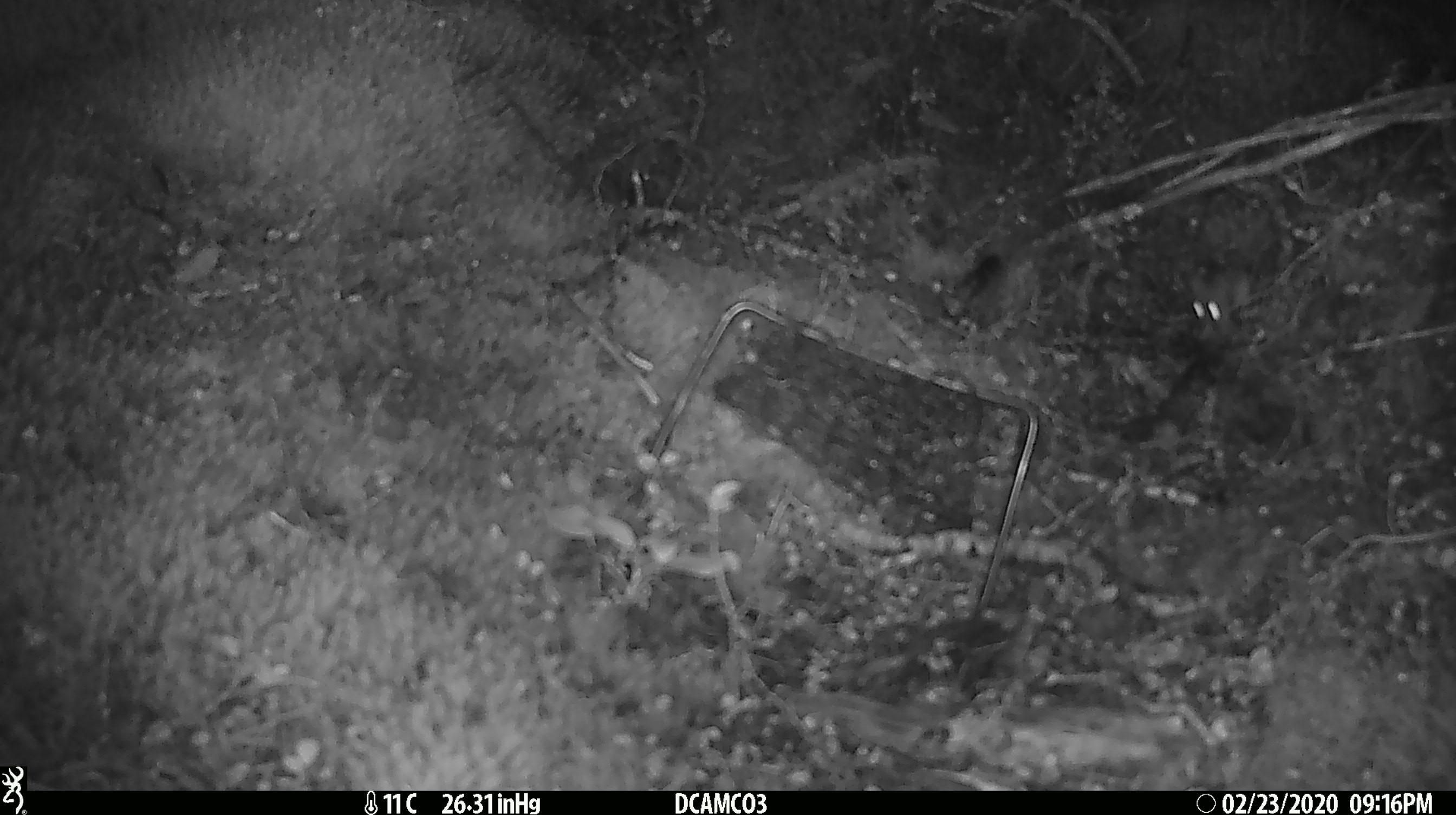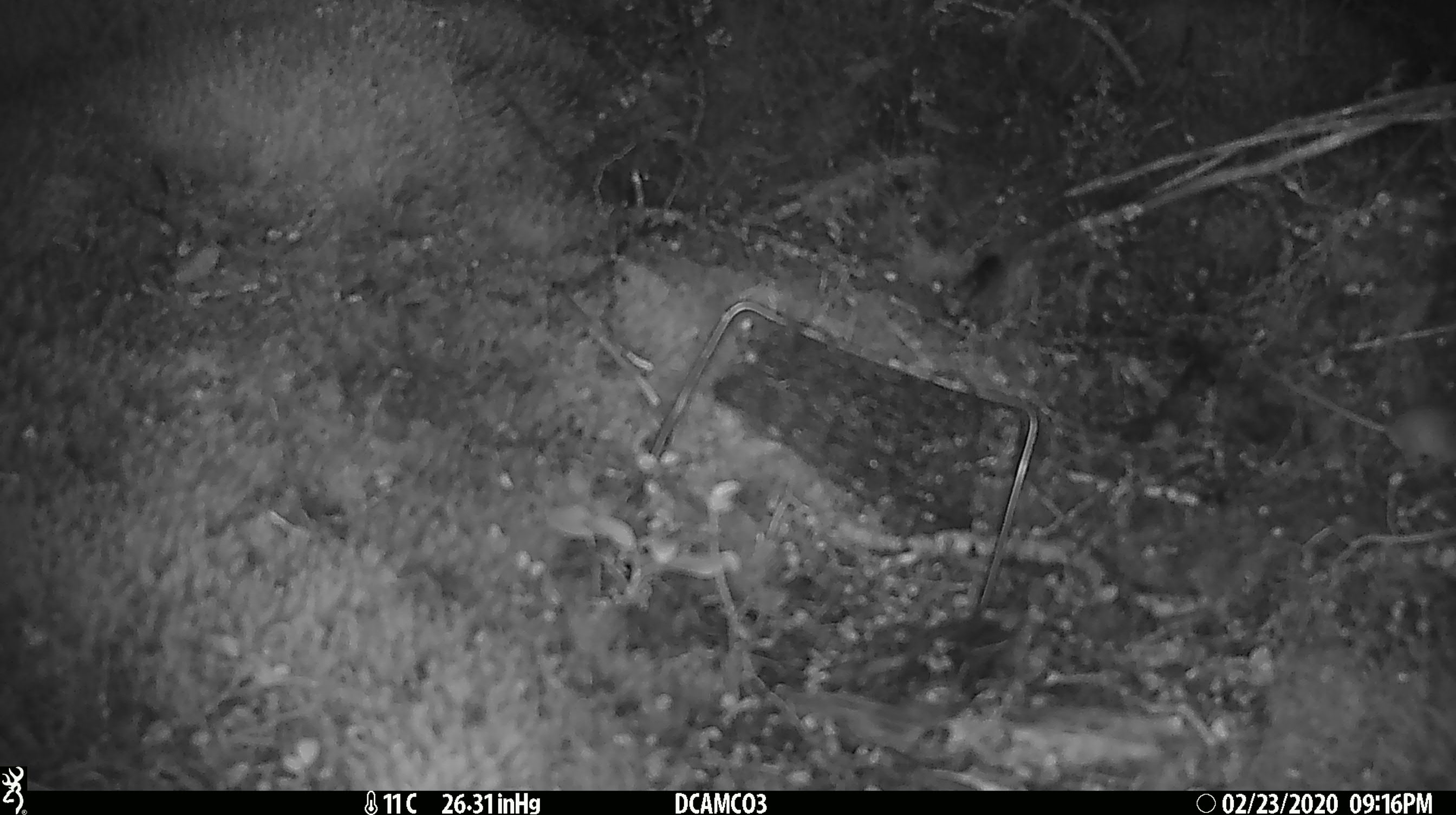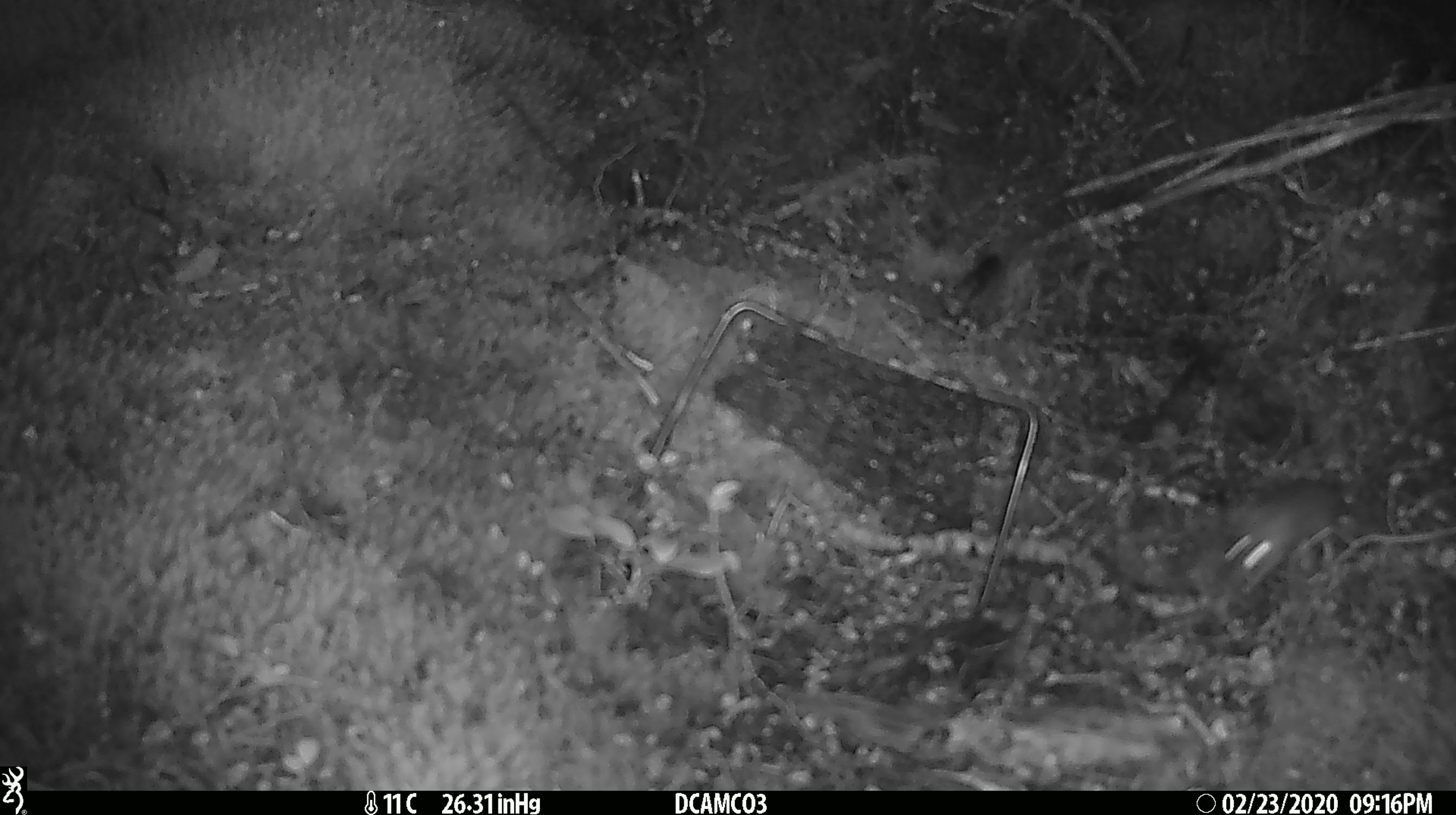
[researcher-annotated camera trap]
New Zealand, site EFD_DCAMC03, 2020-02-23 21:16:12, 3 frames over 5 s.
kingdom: Animalia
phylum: Chordata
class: Mammalia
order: Rodentia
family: Muridae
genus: Mus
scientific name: Mus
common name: mouse